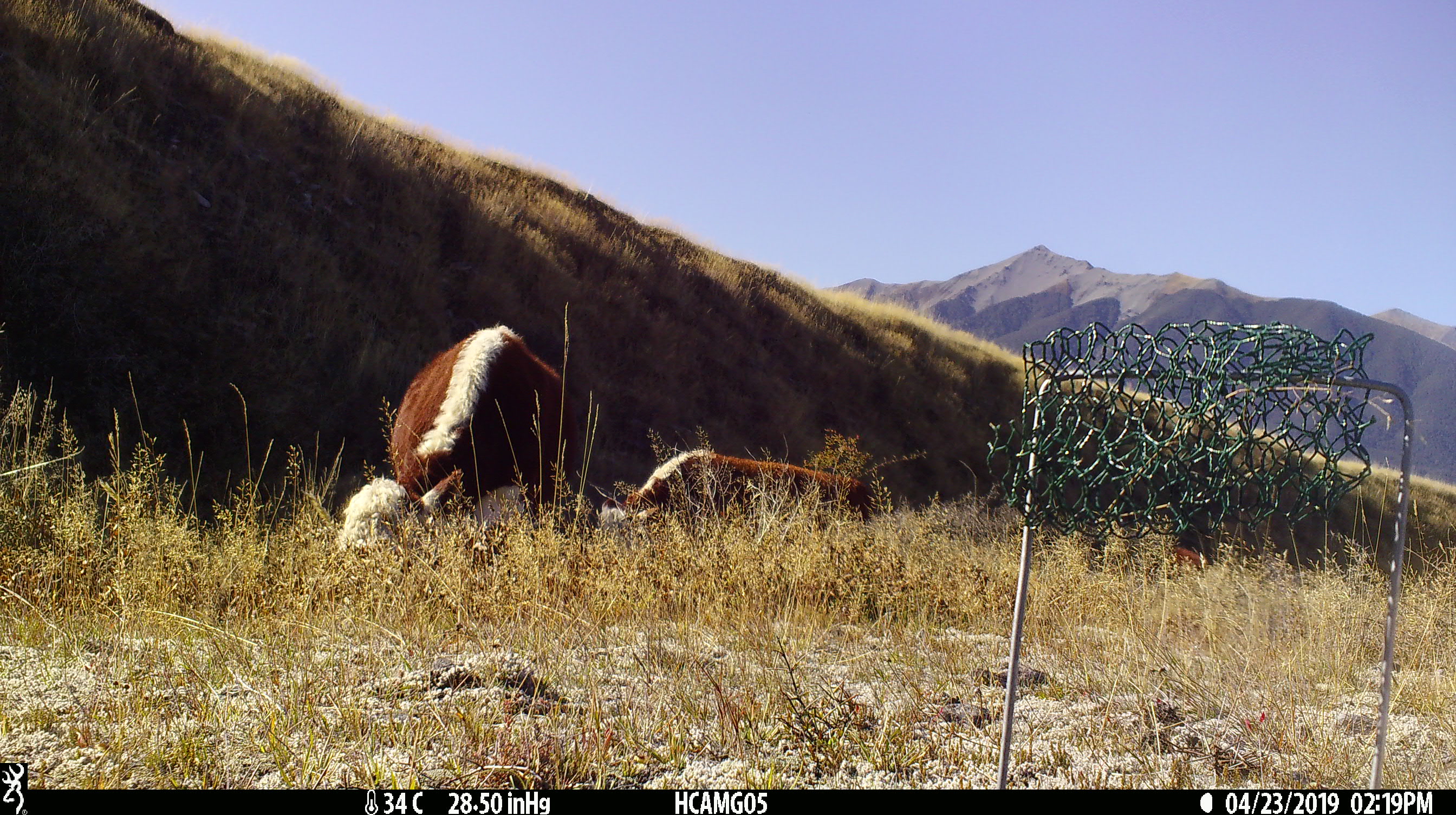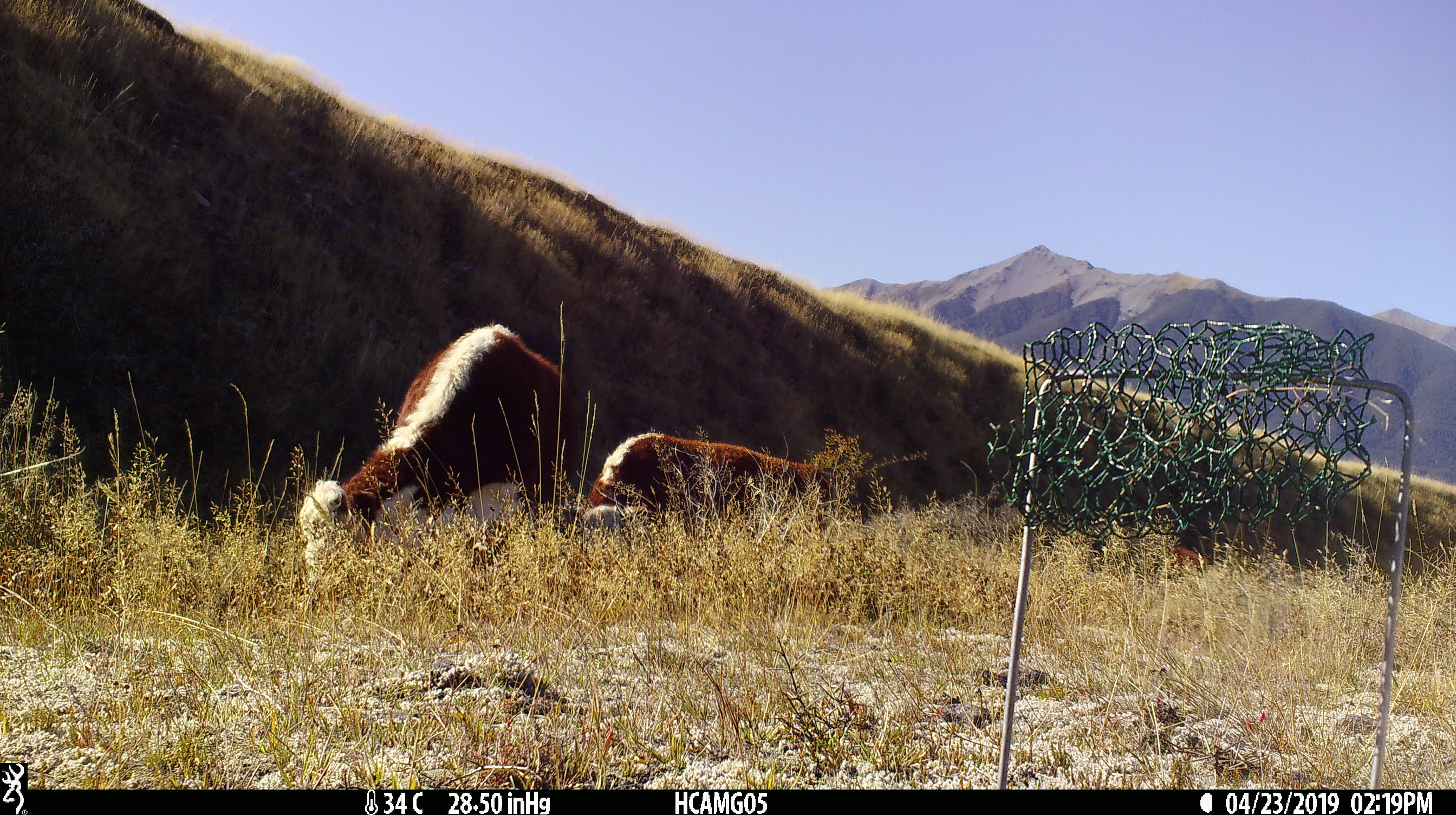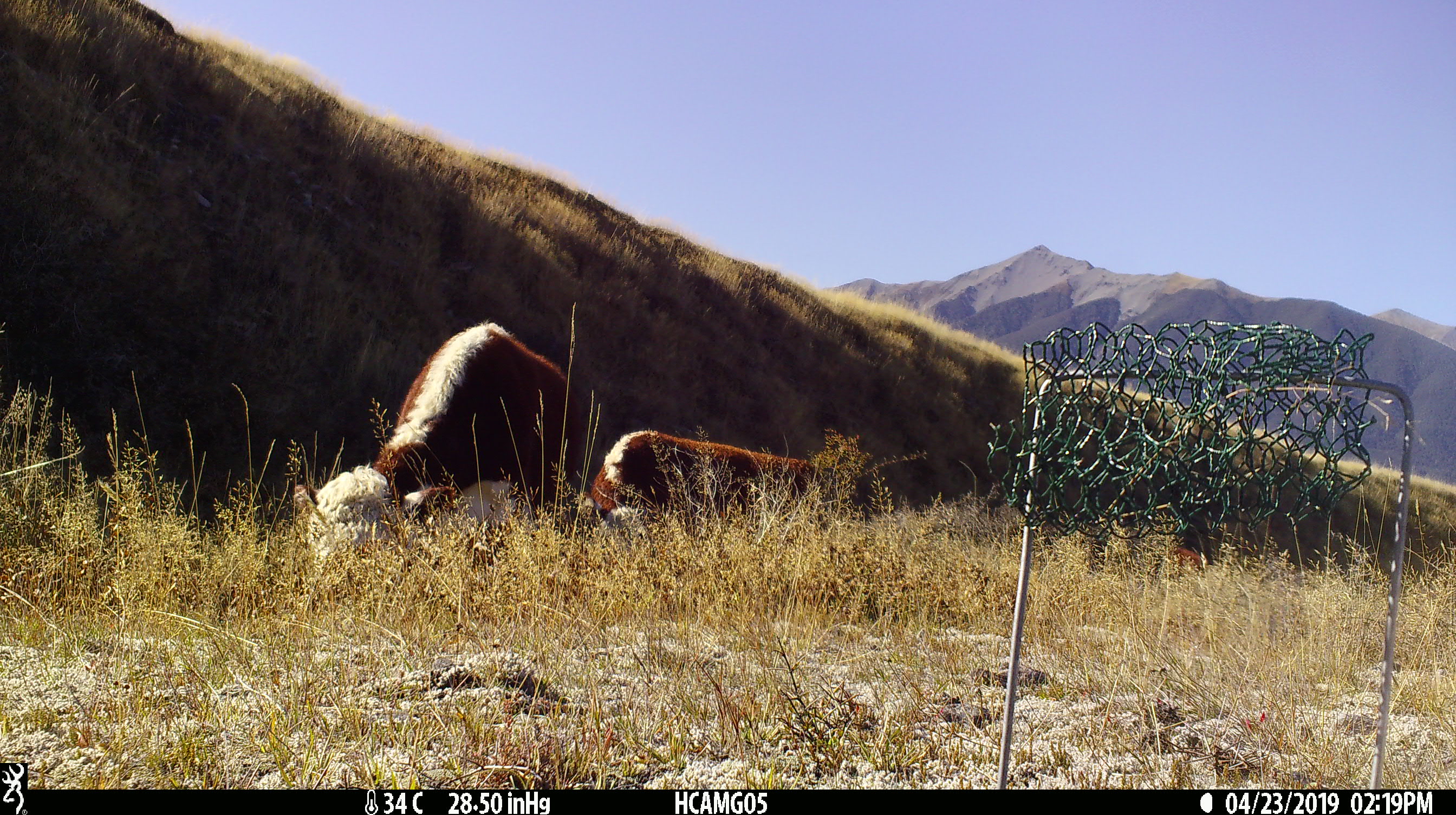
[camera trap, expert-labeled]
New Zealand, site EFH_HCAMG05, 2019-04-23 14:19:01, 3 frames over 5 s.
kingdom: Animalia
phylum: Chordata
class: Mammalia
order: Artiodactyla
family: Bovidae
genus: Bos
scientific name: Bos taurus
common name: domestic cow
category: cow